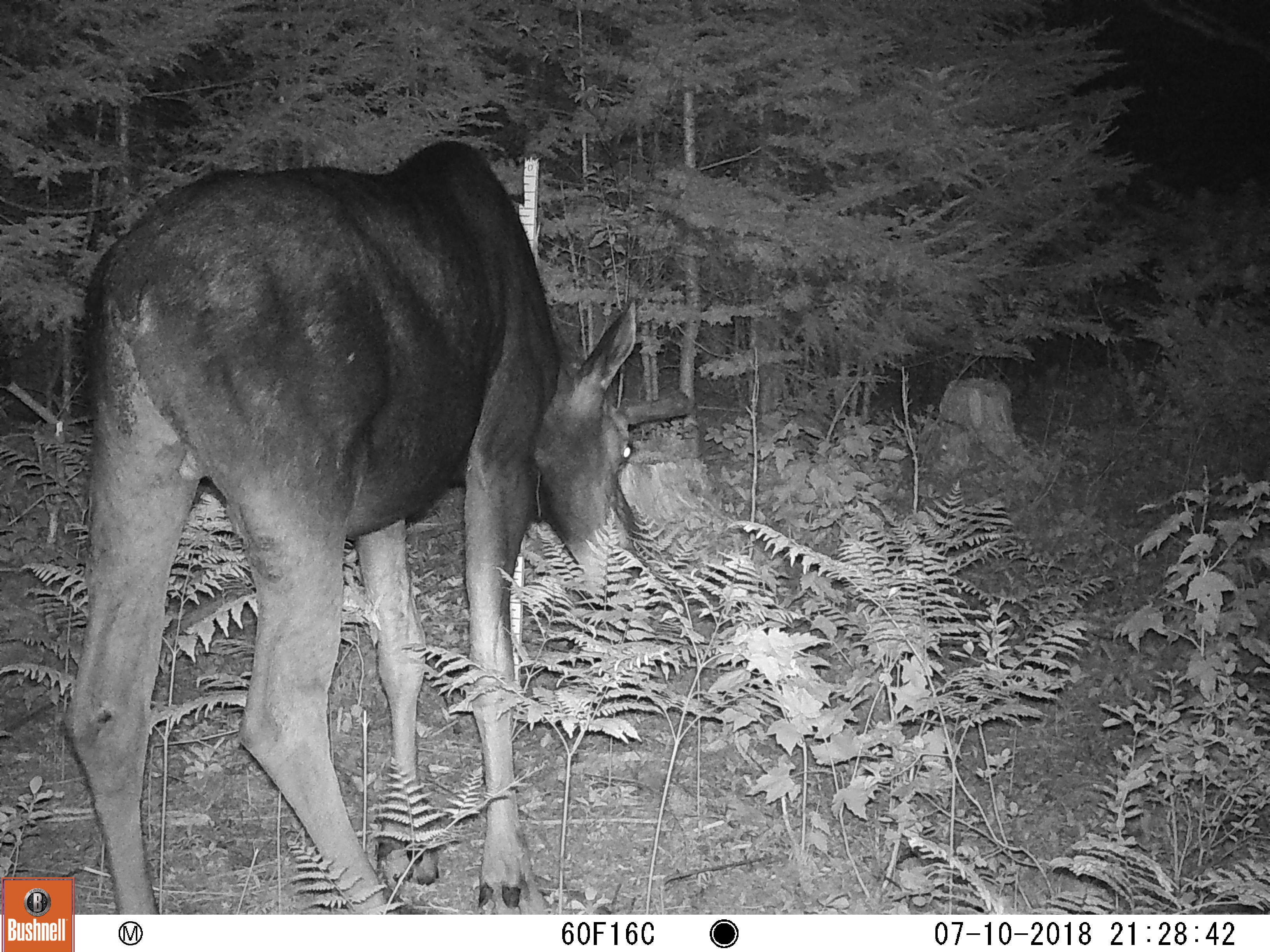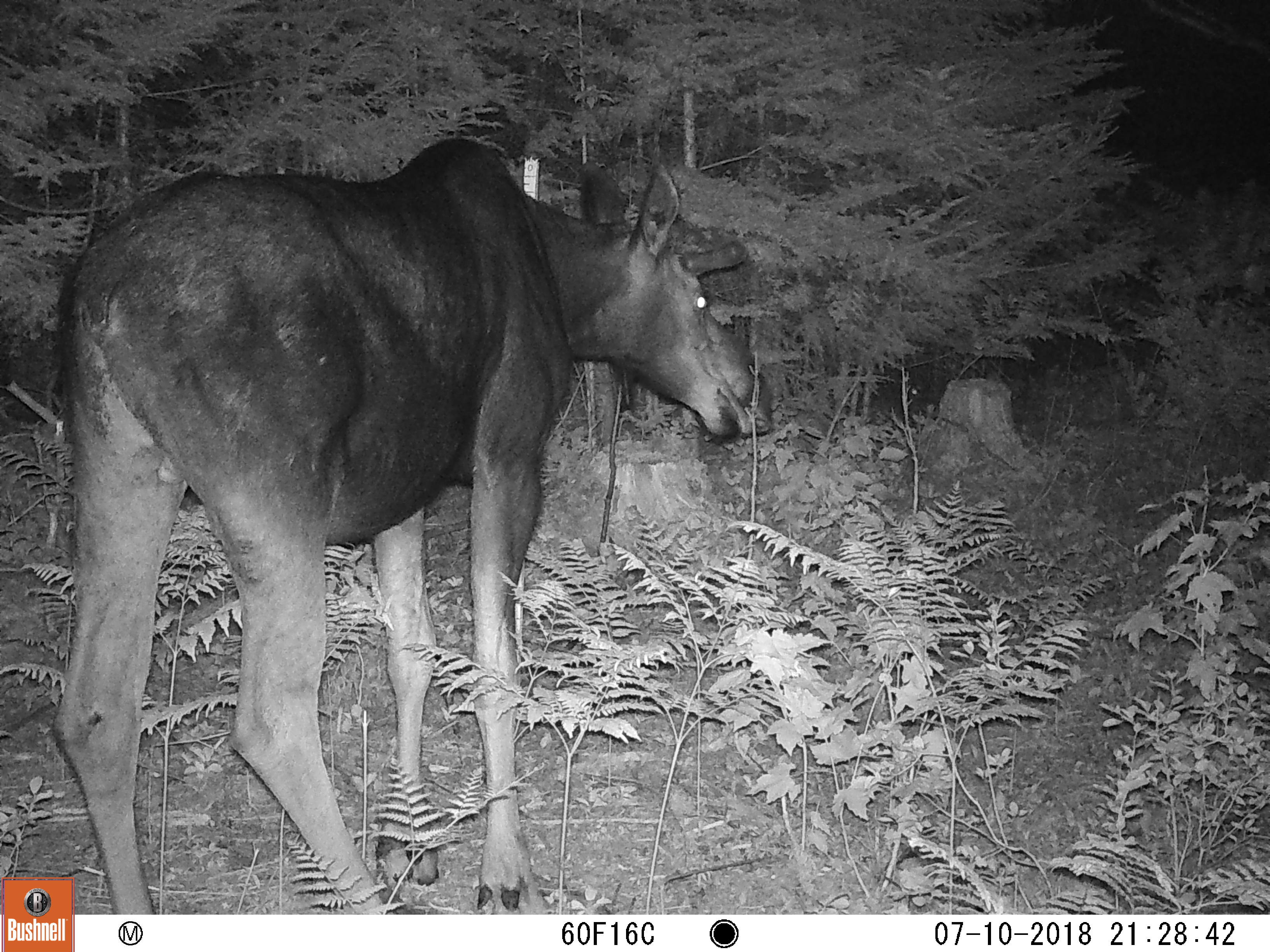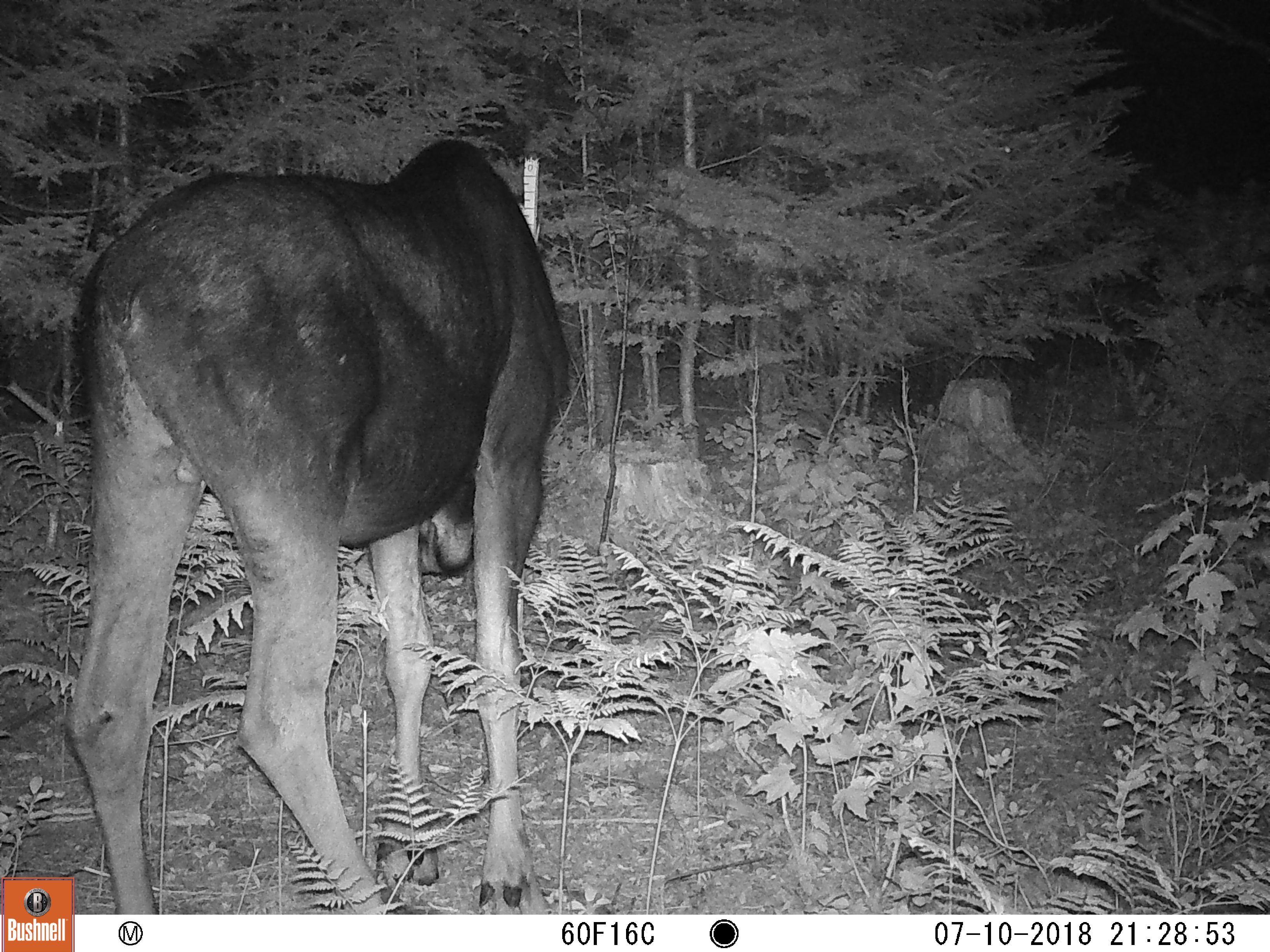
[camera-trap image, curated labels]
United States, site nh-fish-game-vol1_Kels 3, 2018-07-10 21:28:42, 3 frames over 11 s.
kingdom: Animalia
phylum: Chordata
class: Mammalia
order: Artiodactyla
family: Cervidae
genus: Alces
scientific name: Alces alces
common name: moose